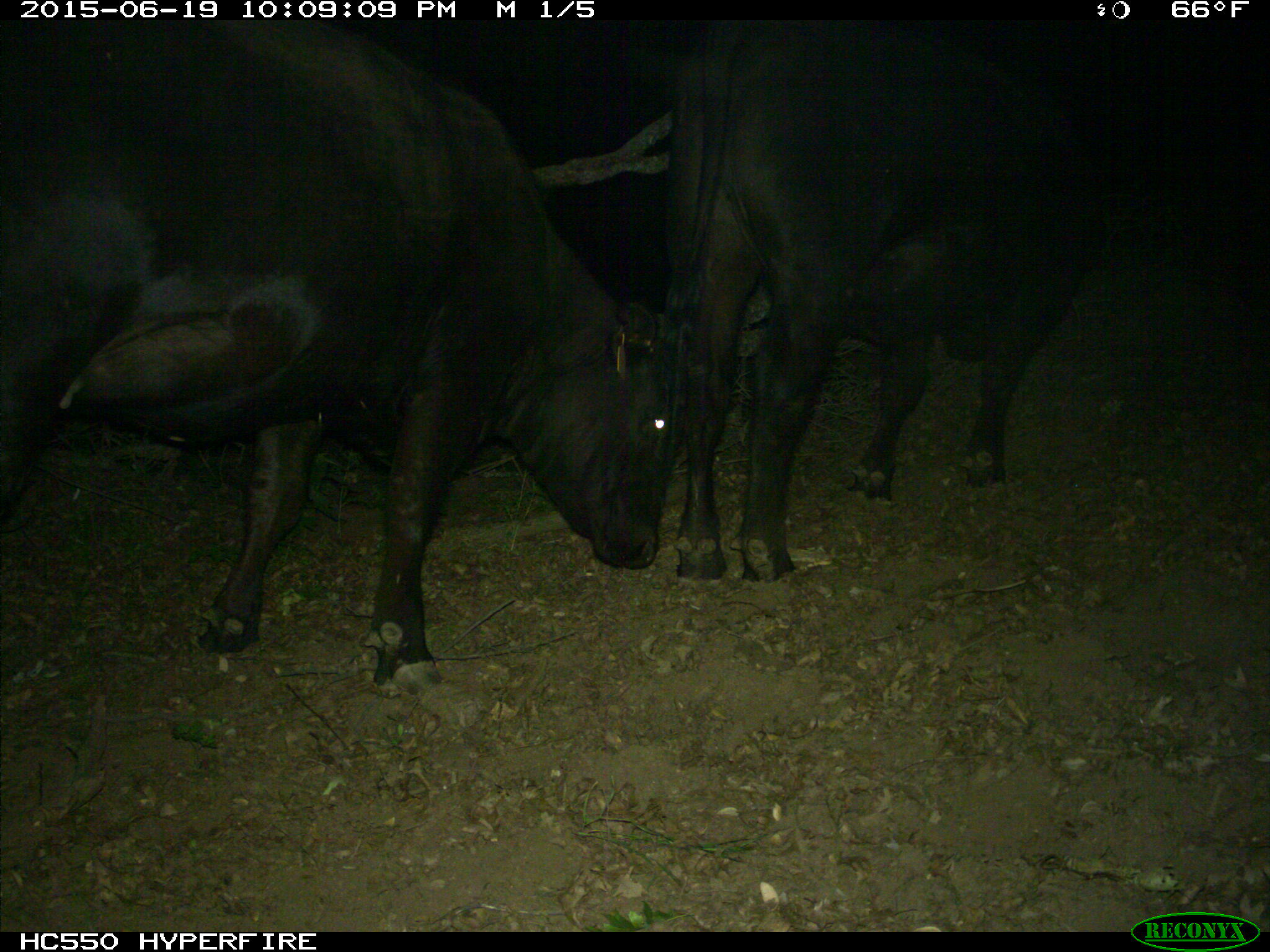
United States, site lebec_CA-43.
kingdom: Animalia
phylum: Chordata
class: Mammalia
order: Artiodactyla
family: Bovidae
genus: Bos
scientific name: Bos taurus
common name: domestic cow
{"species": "Bos taurus (domestic cow)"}